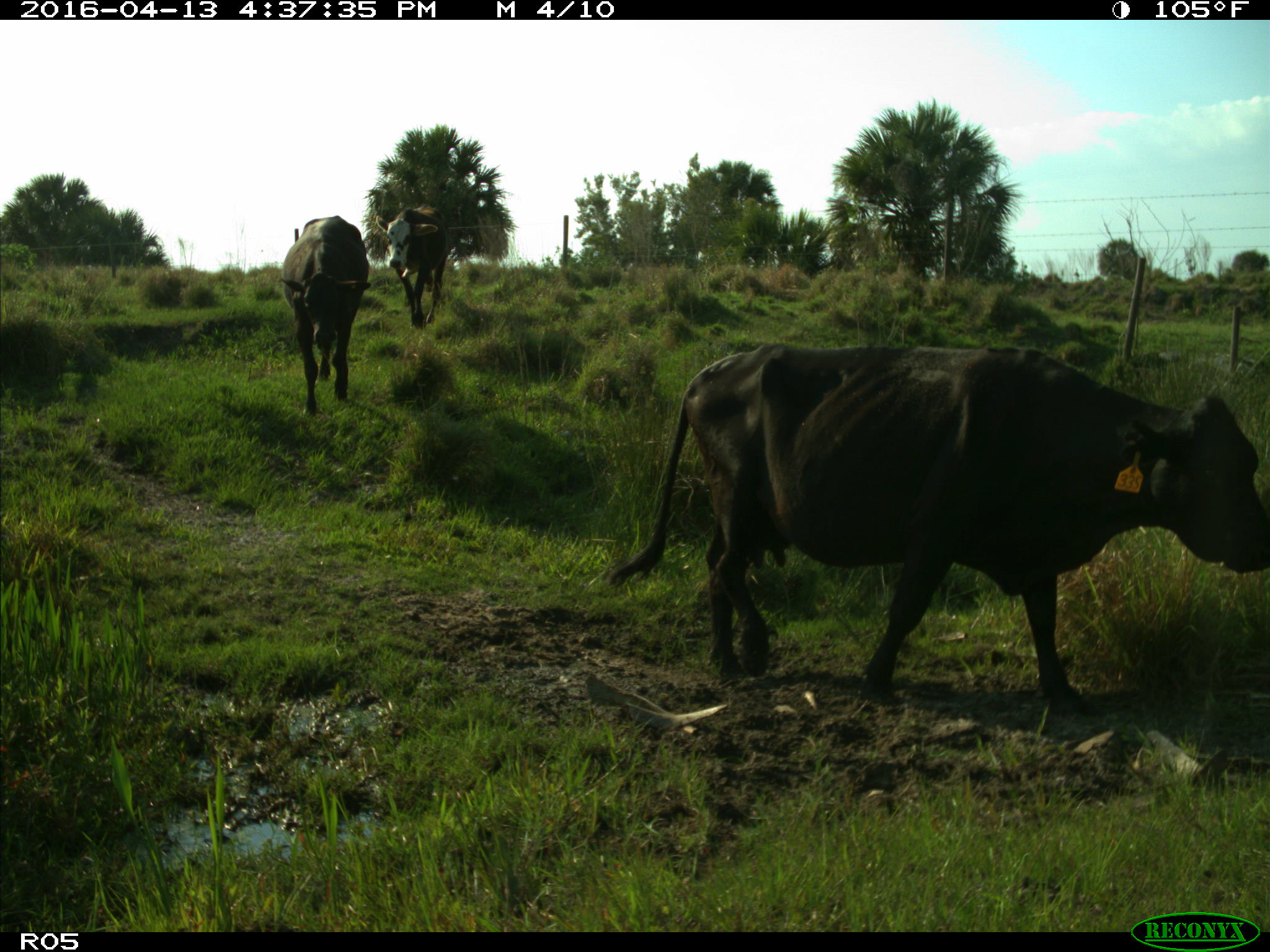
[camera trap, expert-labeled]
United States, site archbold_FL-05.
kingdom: Animalia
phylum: Chordata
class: Mammalia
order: Artiodactyla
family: Bovidae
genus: Bos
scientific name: Bos taurus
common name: domestic cow